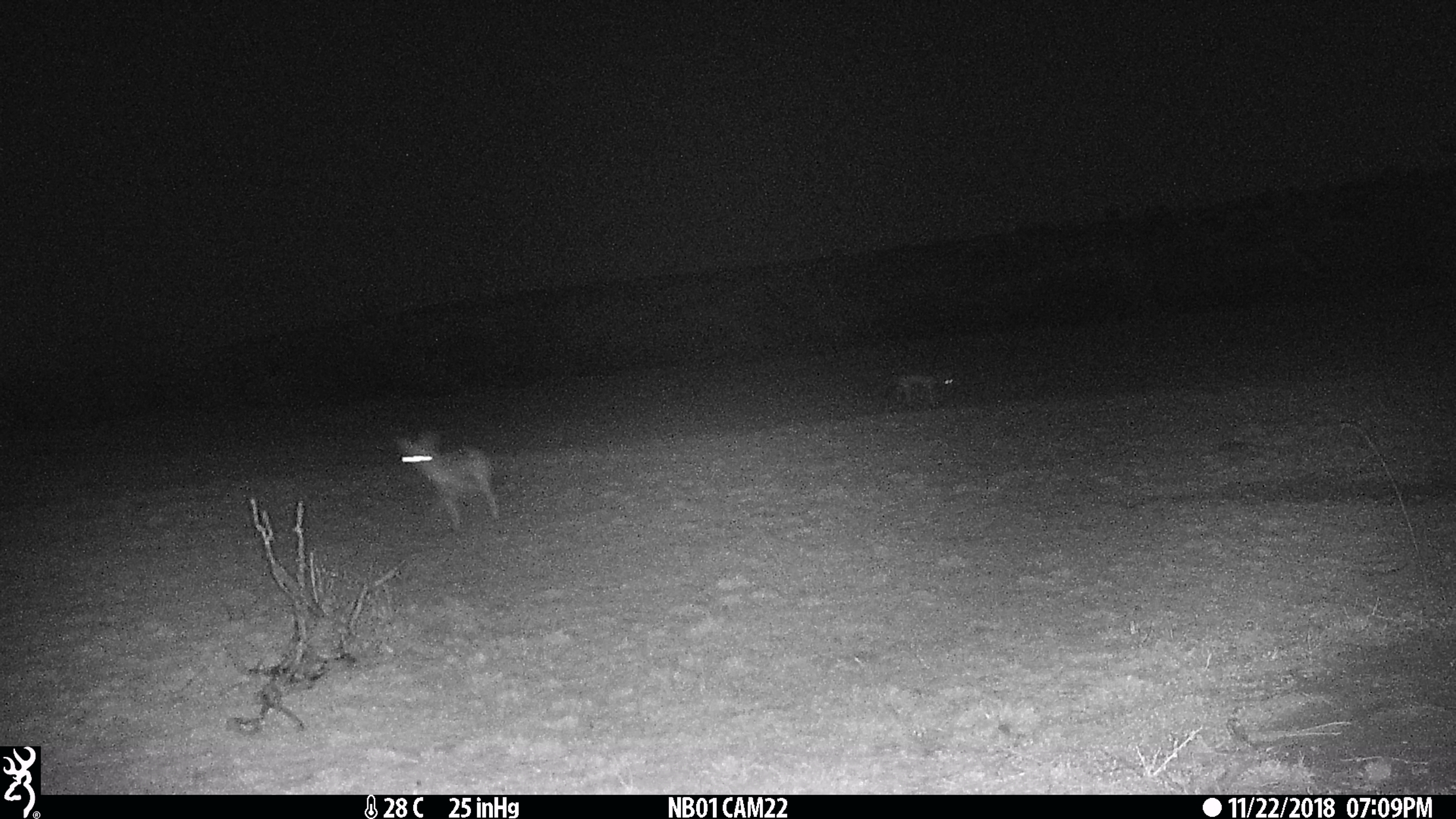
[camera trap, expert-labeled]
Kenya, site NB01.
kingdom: Animalia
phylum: Chordata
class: Mammalia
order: Carnivora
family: Canidae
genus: Lupulella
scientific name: Lupulella mesomelas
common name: black-backed jackal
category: jackal